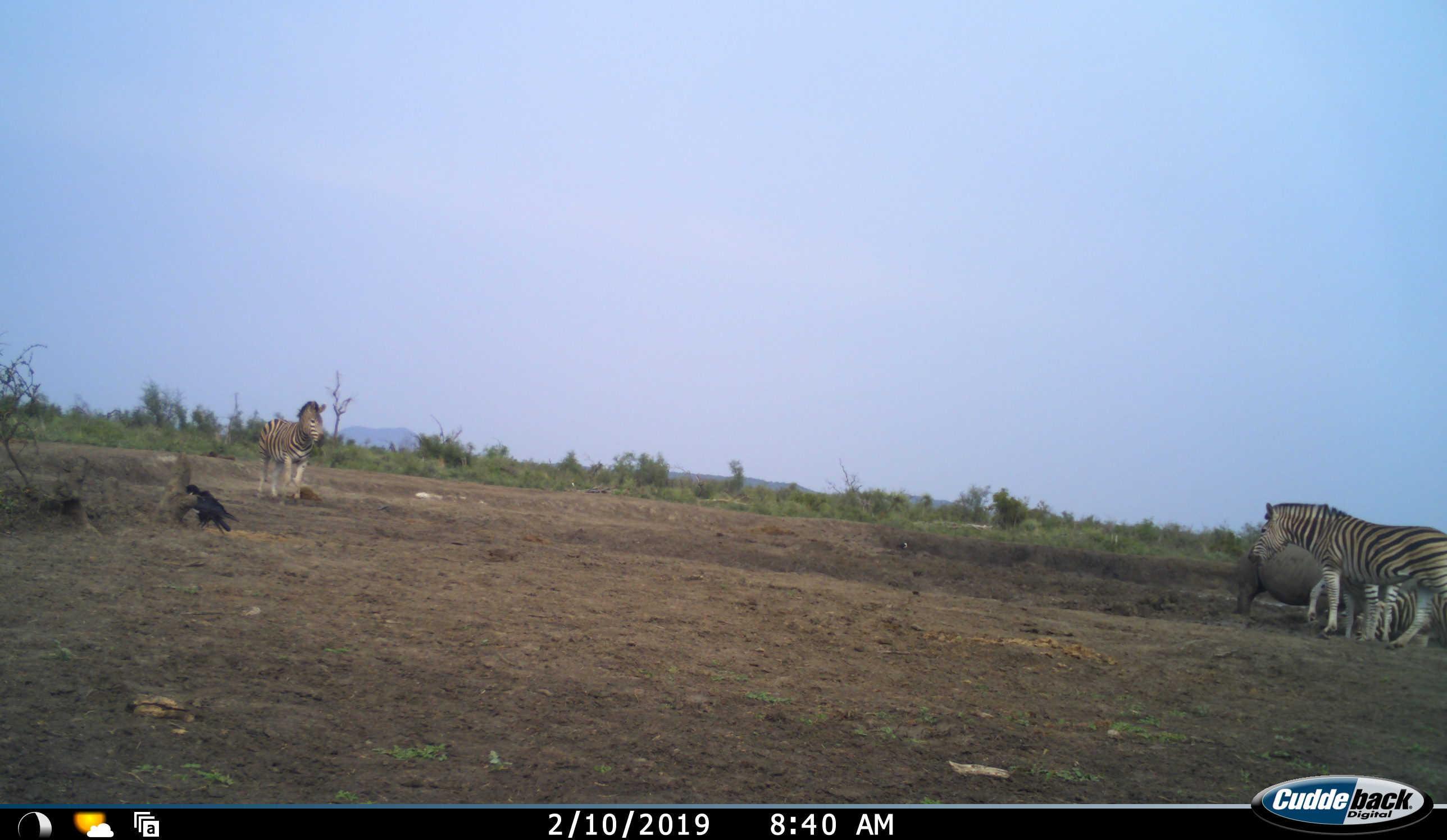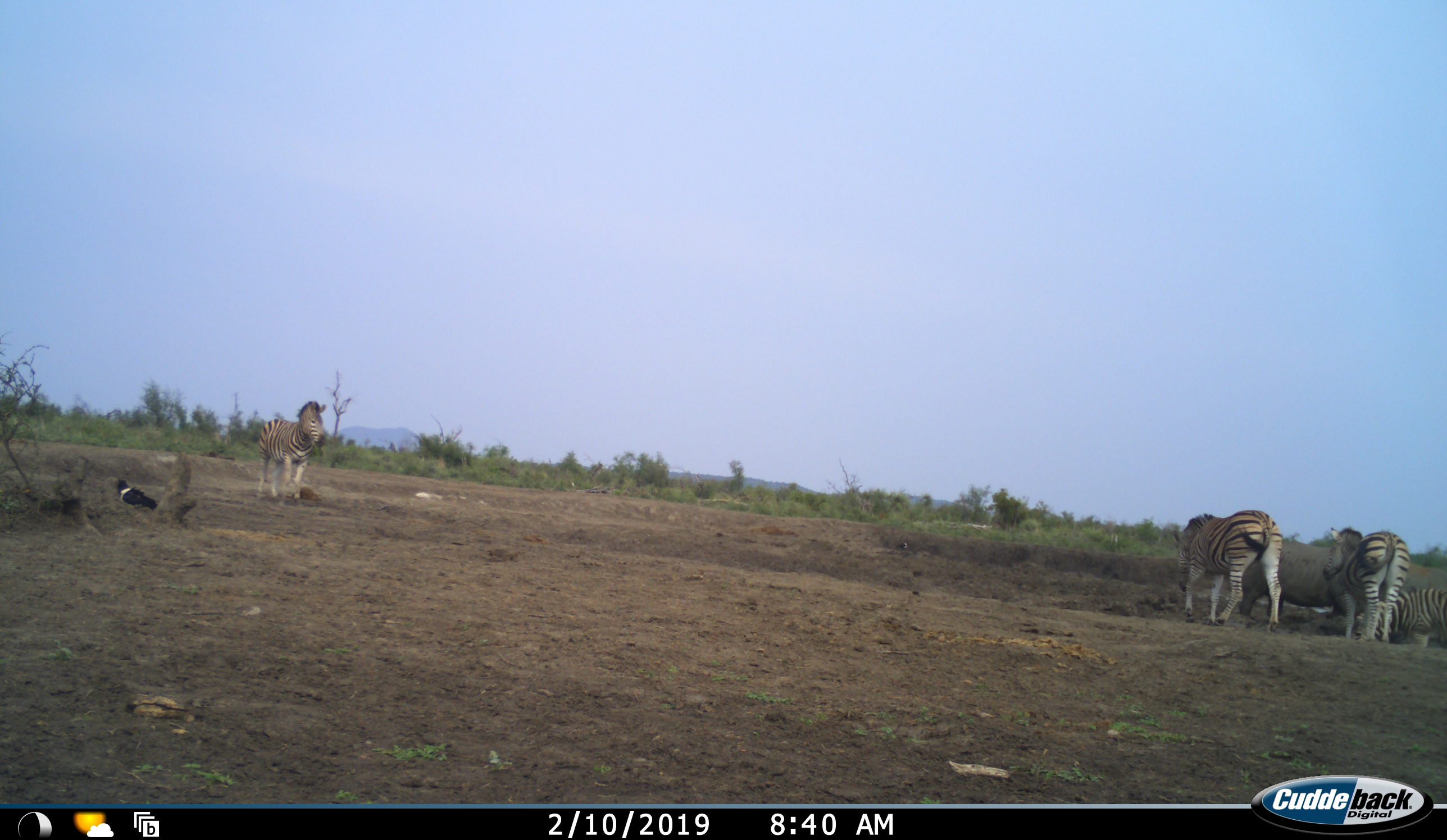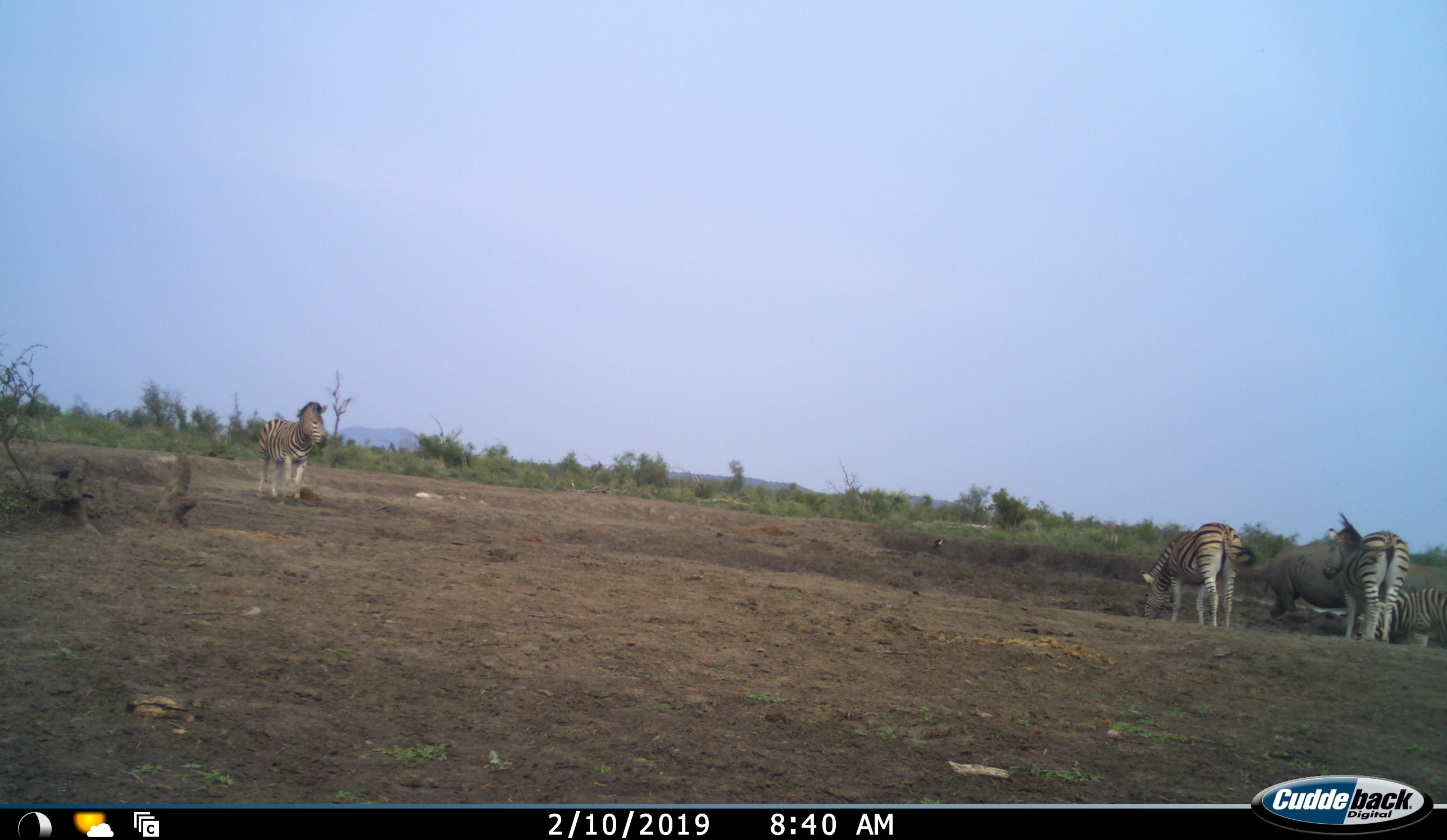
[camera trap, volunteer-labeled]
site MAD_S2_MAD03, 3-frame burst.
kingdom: Animalia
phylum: Chordata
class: Mammalia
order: Perissodactyla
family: Rhinocerotidae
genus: Ceratotherium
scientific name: Ceratotherium simum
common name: white rhinoceros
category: rhinoceroswhite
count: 1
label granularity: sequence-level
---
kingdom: Animalia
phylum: Chordata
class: Mammalia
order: Perissodactyla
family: Equidae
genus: Equus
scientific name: Equus quagga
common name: plains zebra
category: zebraplains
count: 4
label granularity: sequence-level